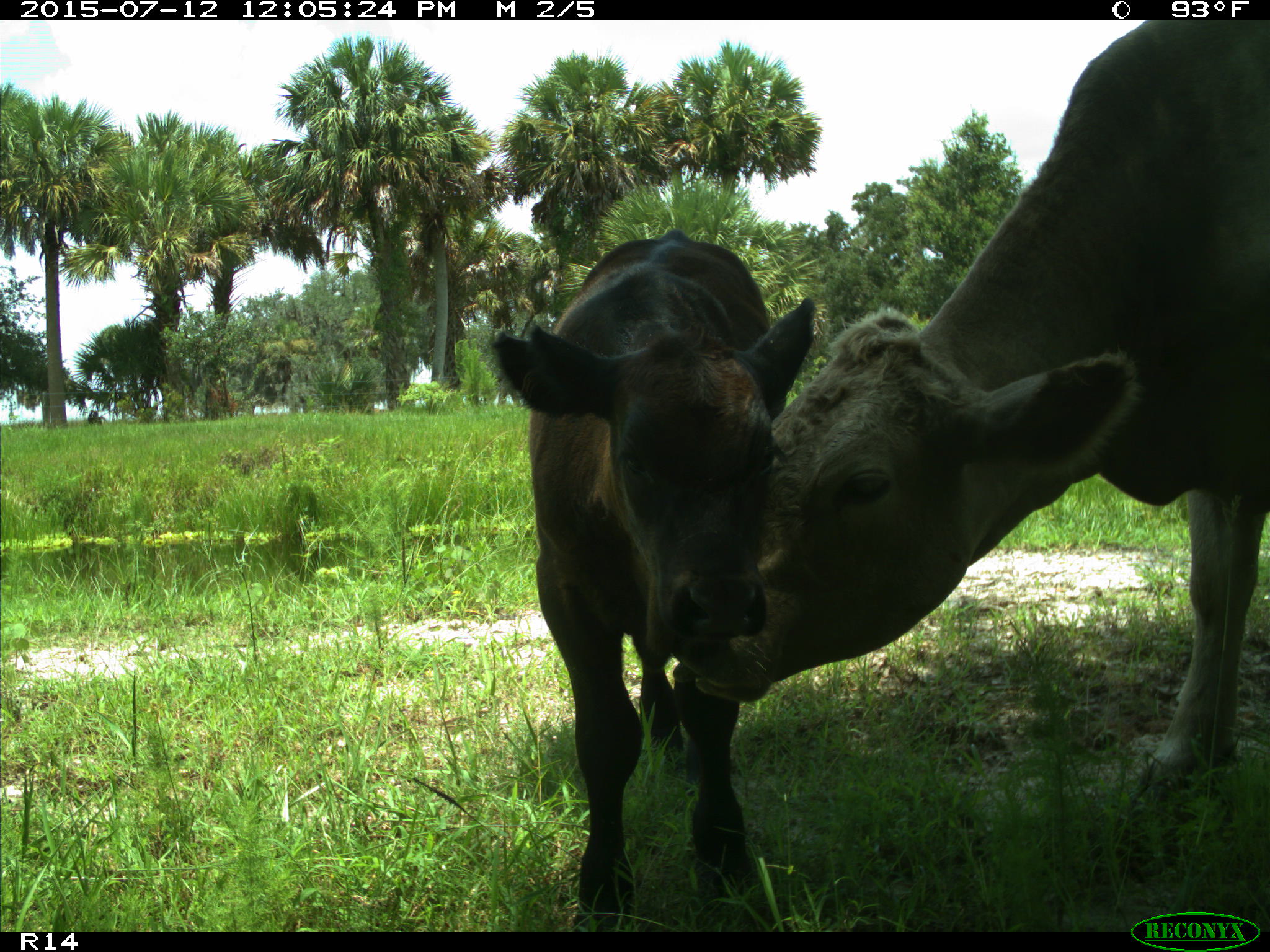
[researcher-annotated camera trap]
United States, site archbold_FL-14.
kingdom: Animalia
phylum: Chordata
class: Mammalia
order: Artiodactyla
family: Bovidae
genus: Bos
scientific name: Bos taurus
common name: domestic cow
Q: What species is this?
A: Bos taurus (domestic cow).